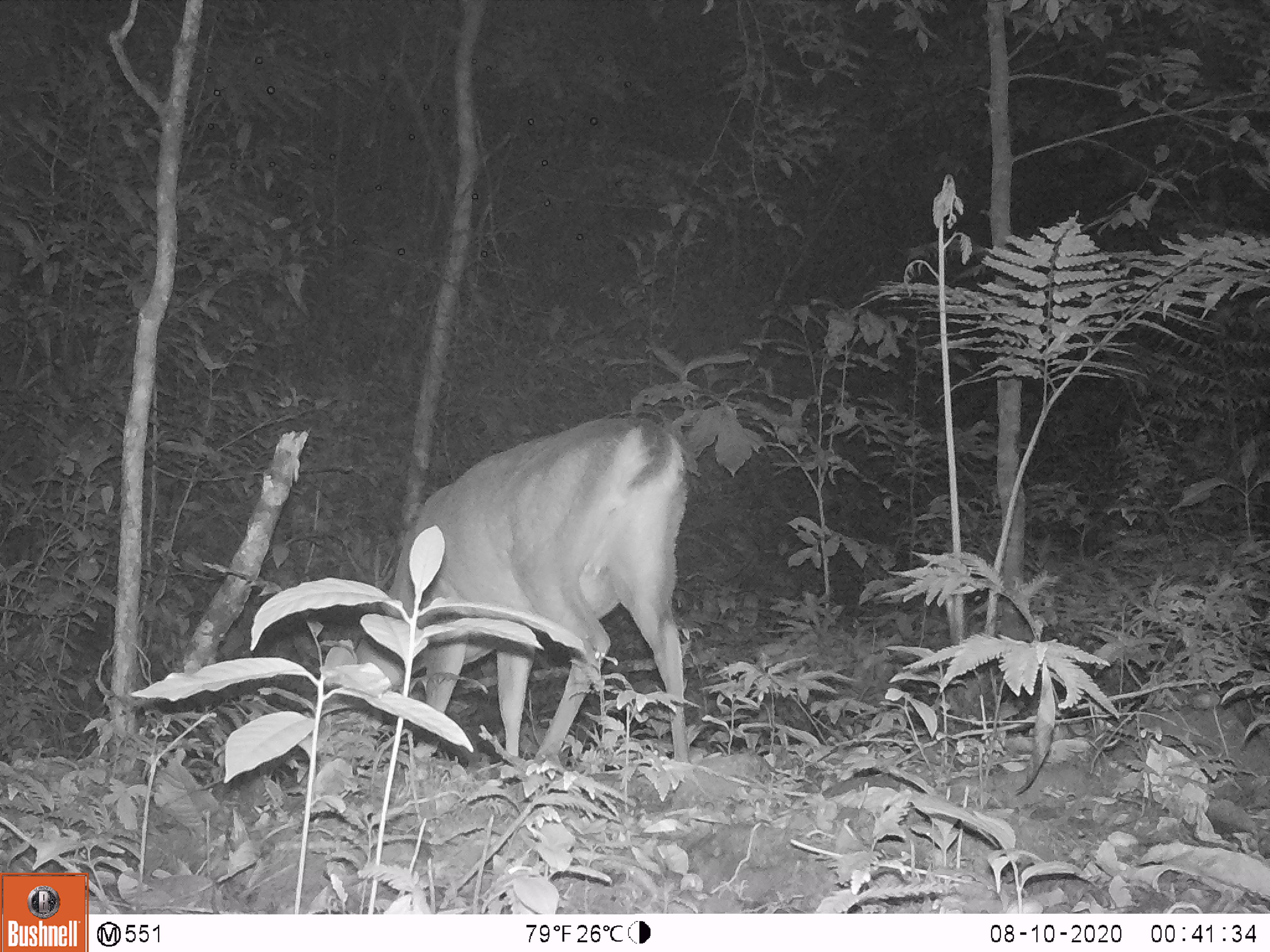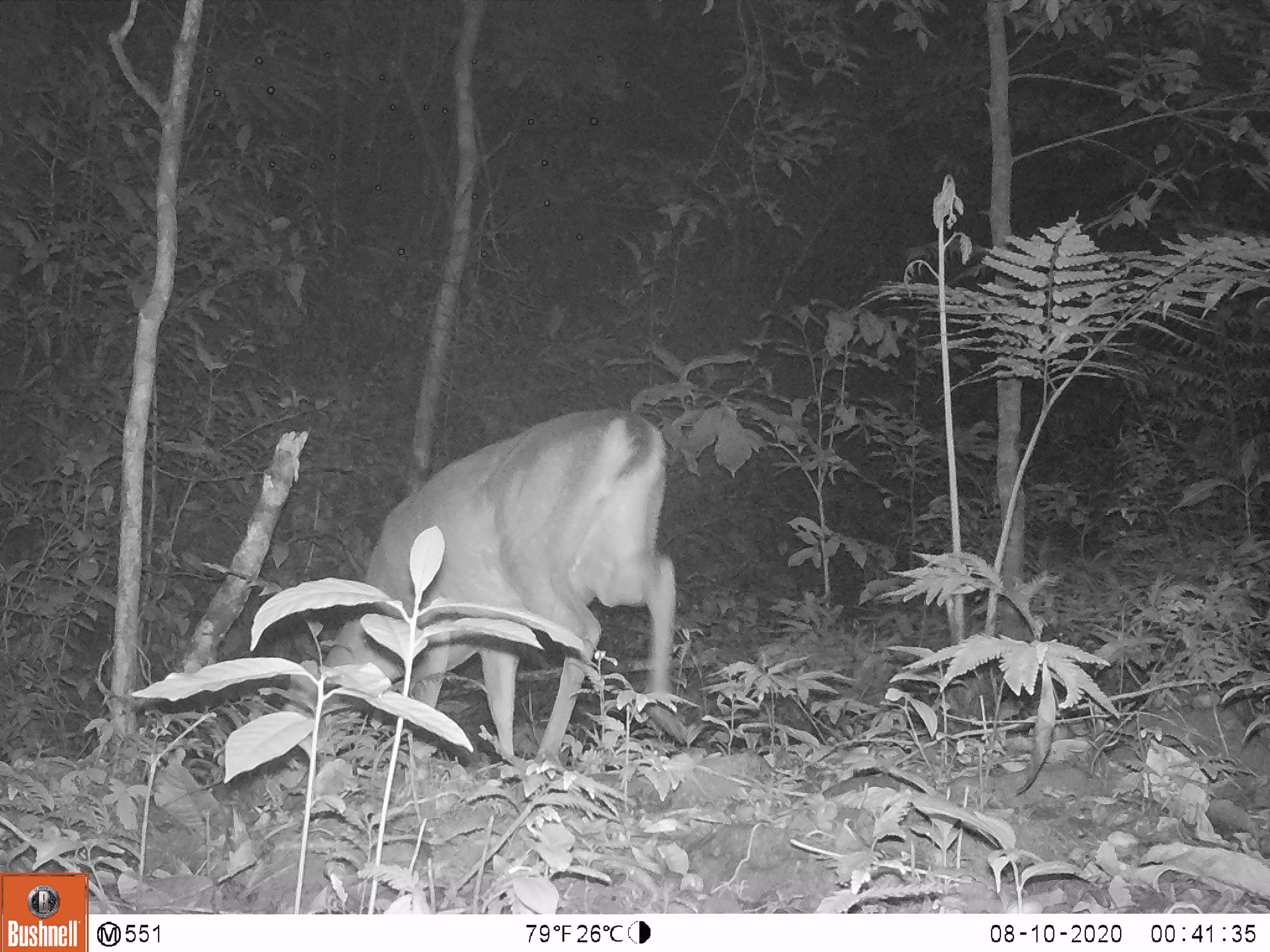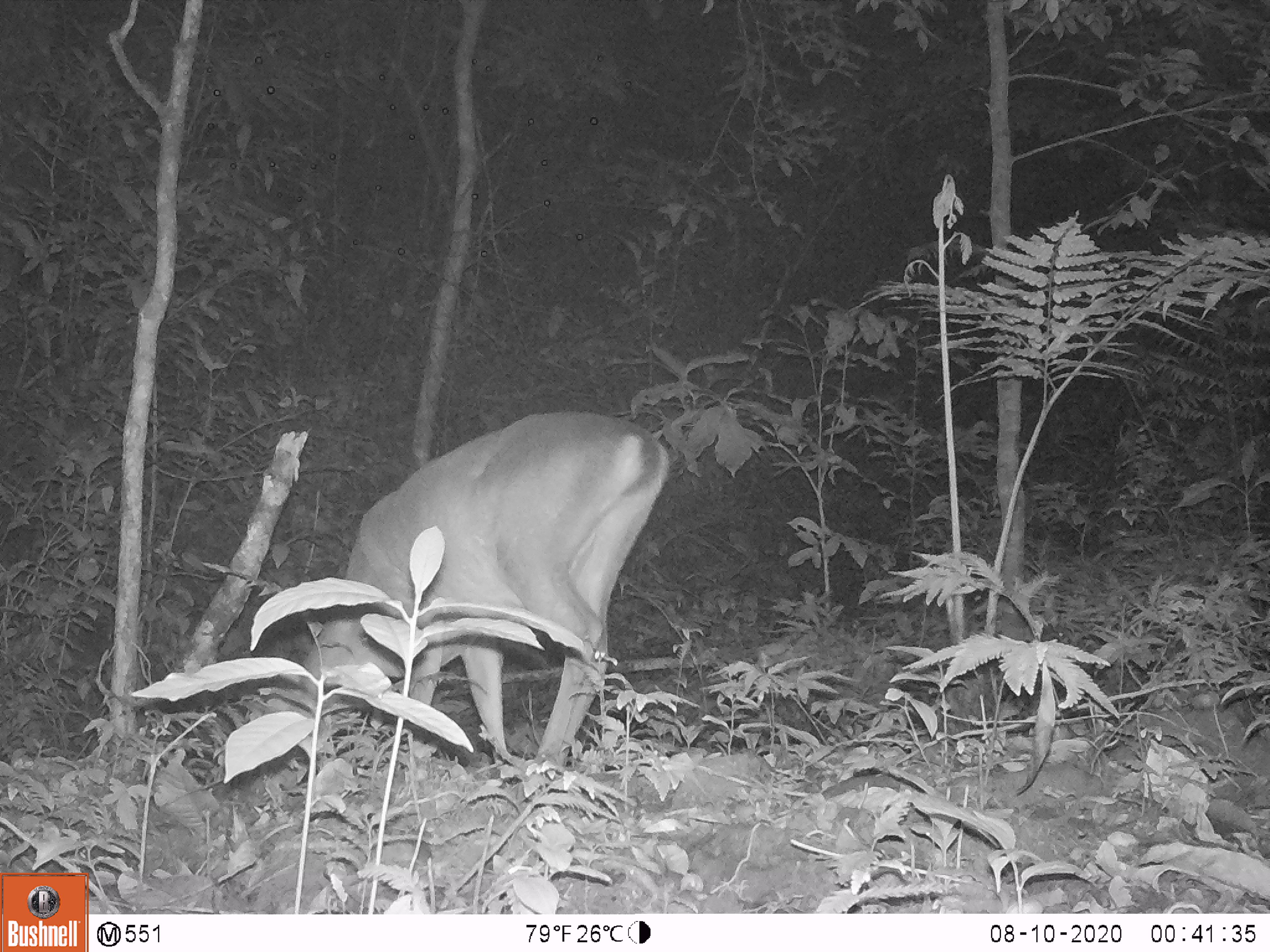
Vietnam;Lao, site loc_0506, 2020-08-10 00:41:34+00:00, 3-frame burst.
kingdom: Animalia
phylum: Chordata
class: Mammalia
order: Artiodactyla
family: Cervidae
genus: Muntiacus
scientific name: Muntiacus vuquangensis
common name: large-antlered muntjac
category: large antlered muntjac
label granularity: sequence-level